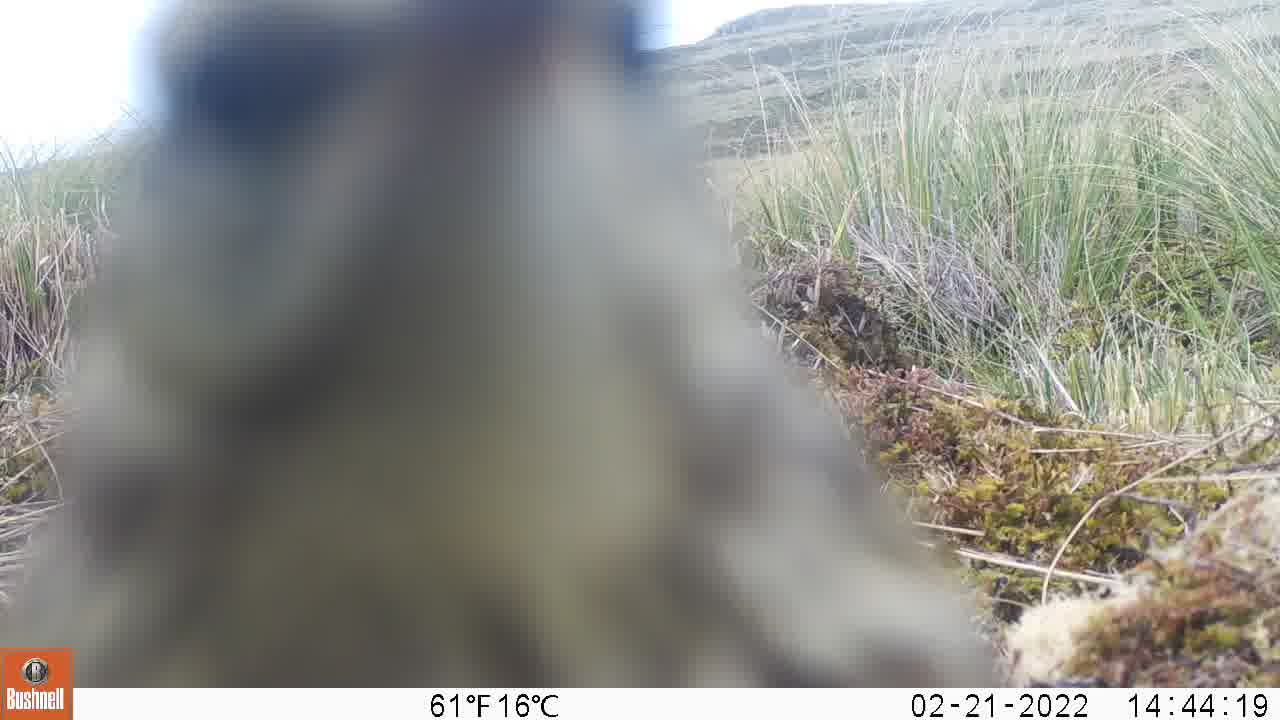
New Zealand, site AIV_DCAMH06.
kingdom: Animalia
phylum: Chordata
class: Aves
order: Passeriformes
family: Motacillidae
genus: Anthus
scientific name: Anthus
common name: pipit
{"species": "pipit (Anthus)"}